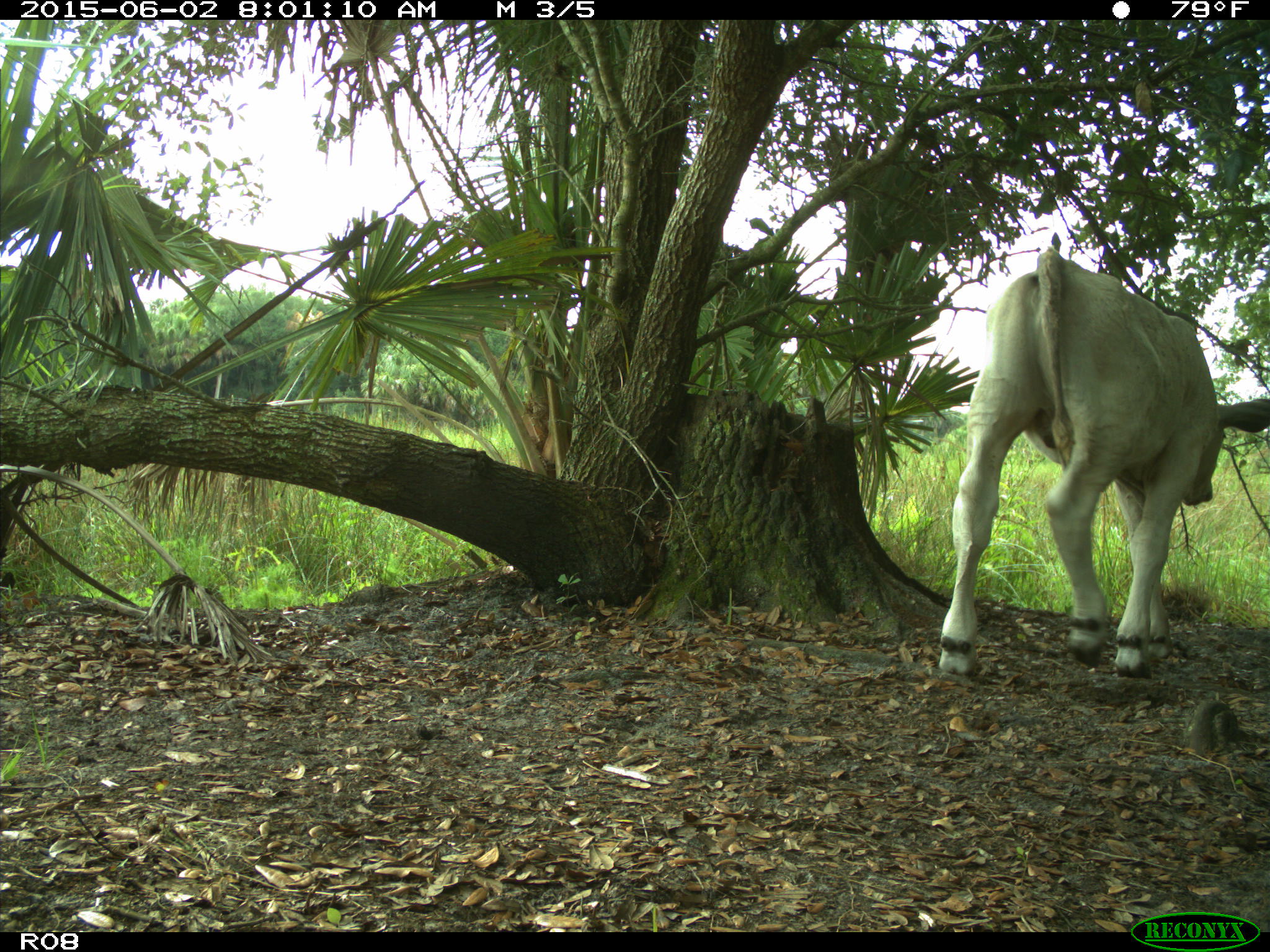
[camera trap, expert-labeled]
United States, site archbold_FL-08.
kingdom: Animalia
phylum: Chordata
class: Mammalia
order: Artiodactyla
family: Bovidae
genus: Bos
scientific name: Bos taurus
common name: domestic cow